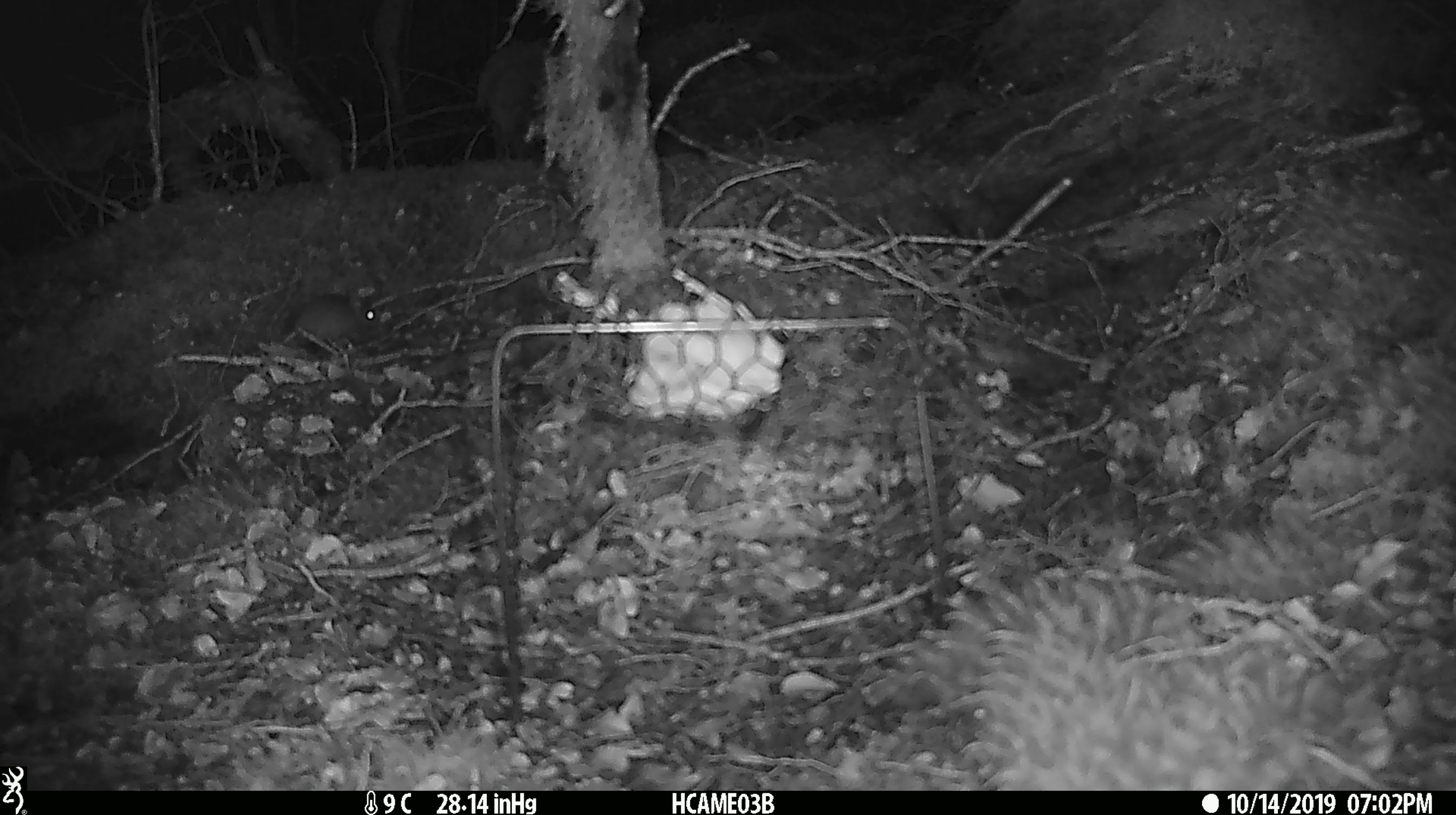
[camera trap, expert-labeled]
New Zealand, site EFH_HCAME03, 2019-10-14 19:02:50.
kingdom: Animalia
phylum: Chordata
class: Mammalia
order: Rodentia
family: Muridae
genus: Mus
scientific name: Mus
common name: mouse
Mouse (Mus).